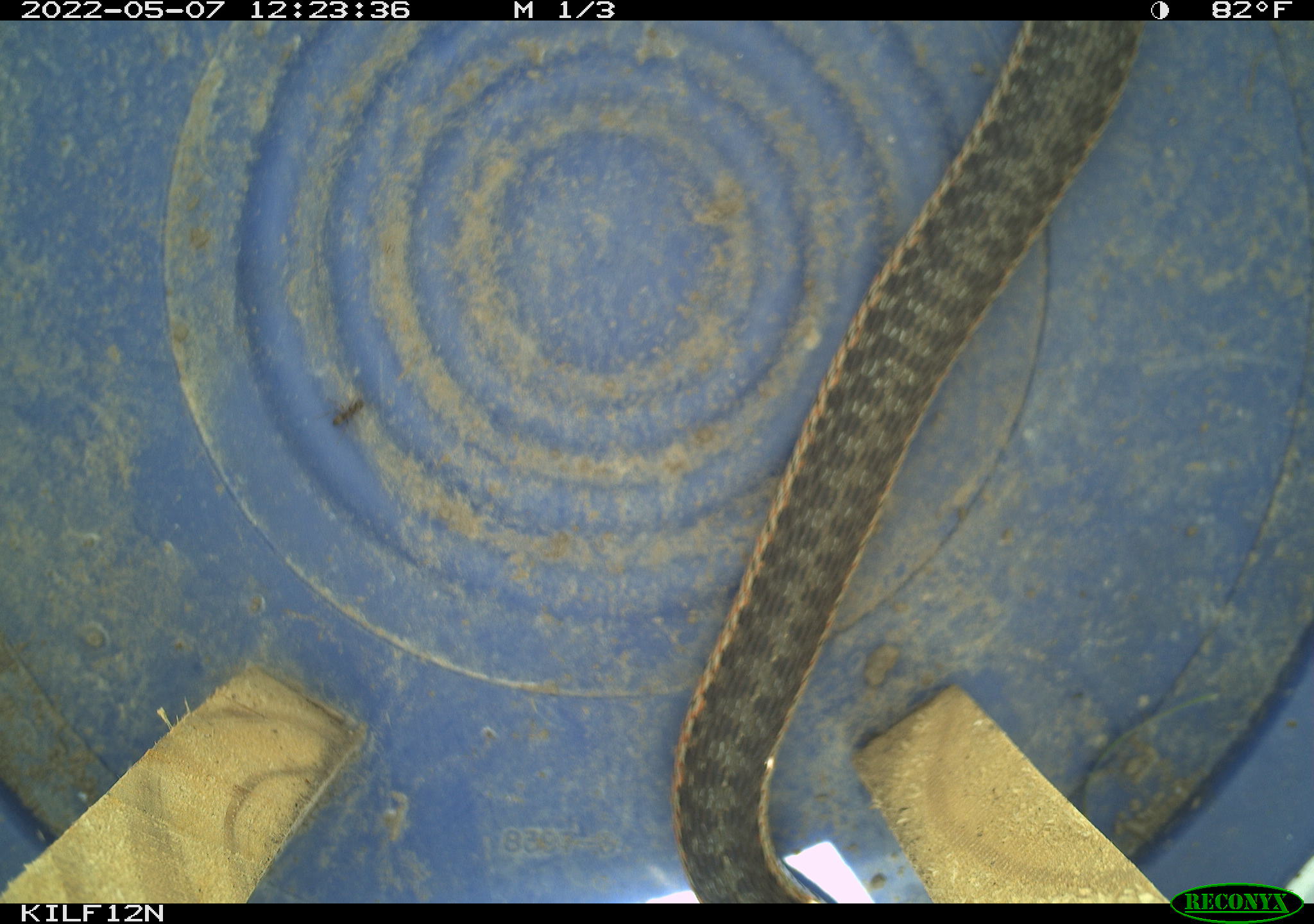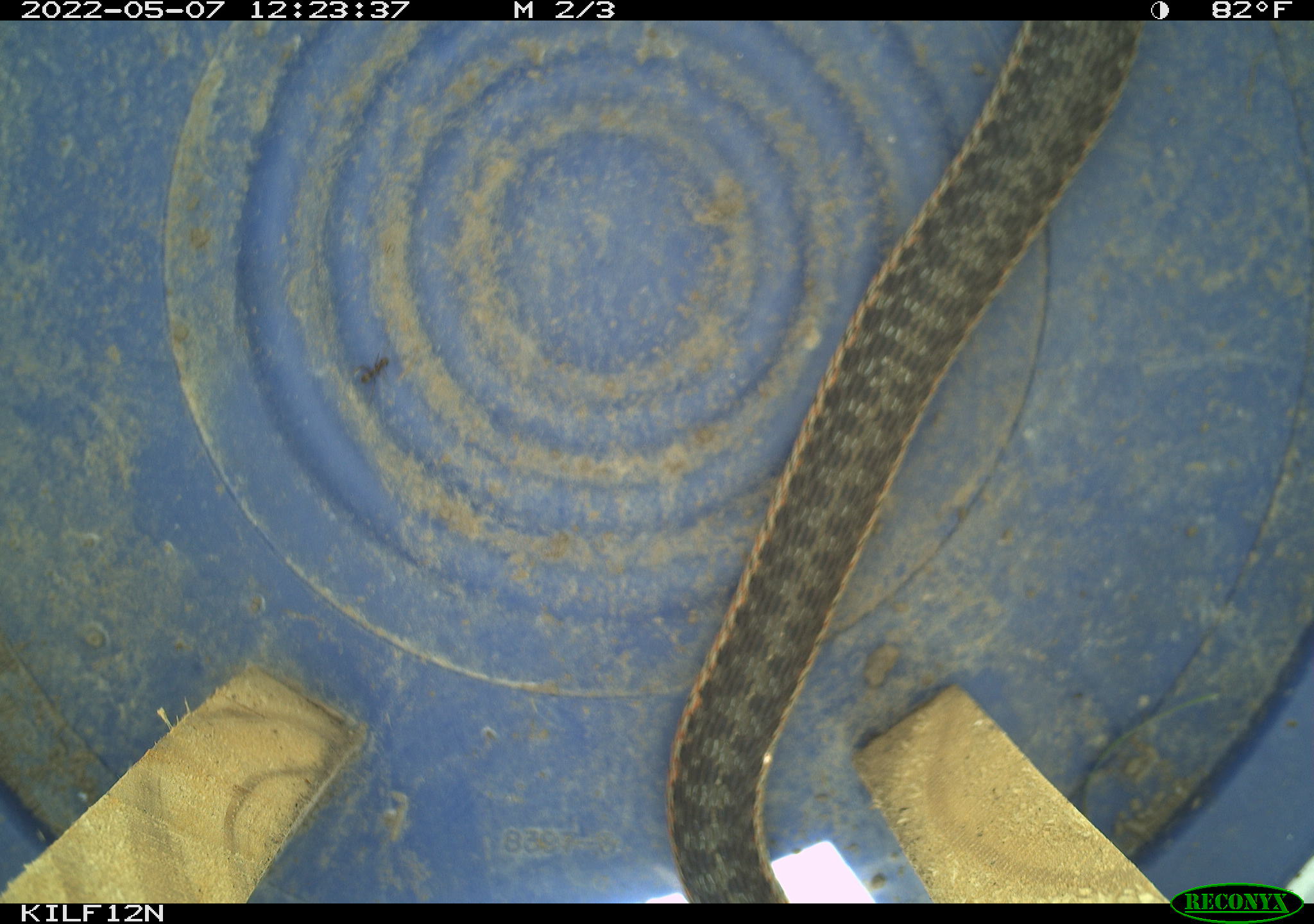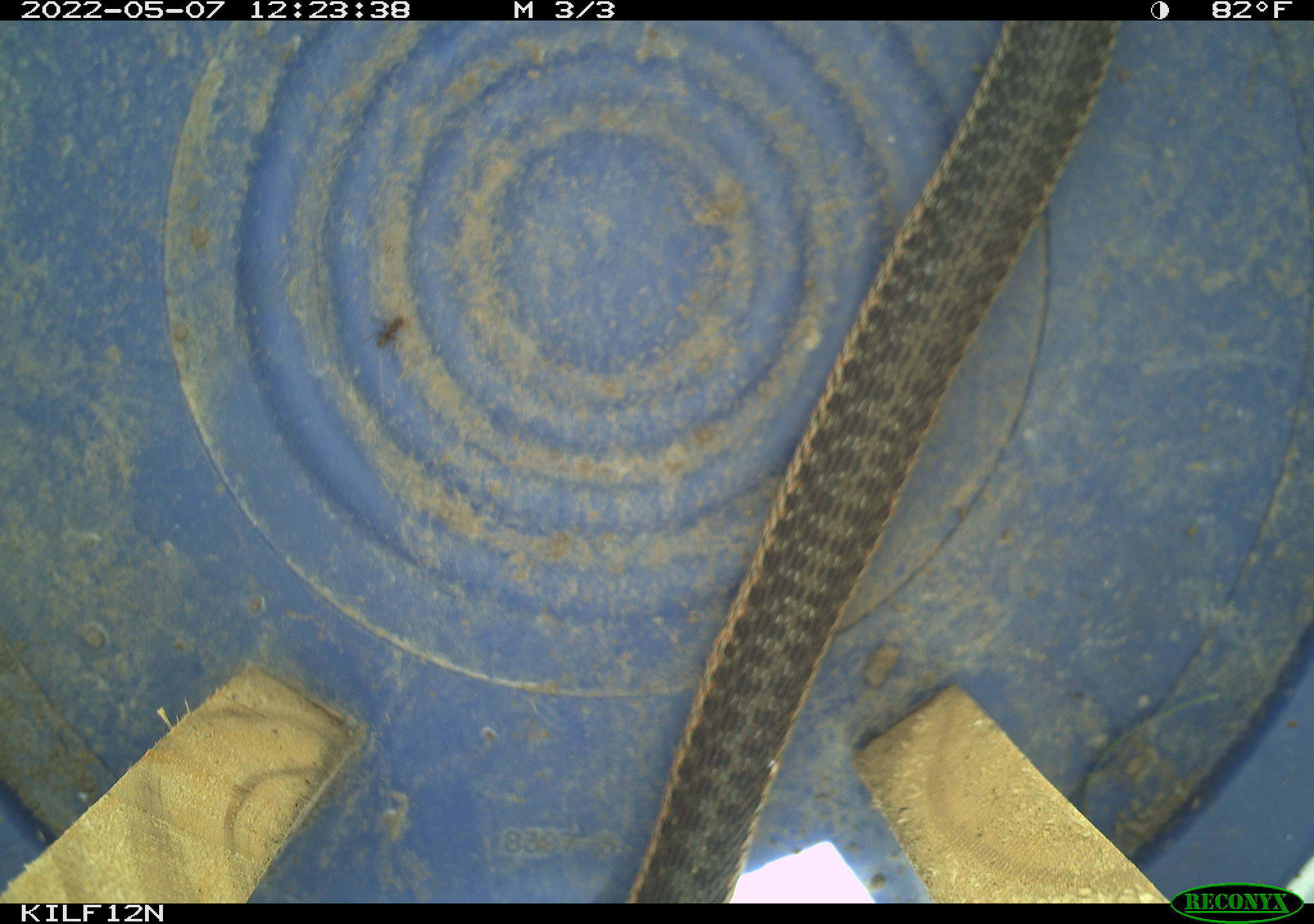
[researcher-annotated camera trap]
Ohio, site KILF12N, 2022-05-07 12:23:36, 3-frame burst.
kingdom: Animalia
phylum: Chordata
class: Reptilia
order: Squamata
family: Colubridae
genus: Thamnophis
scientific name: Thamnophis sirtalis sirtalis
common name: eastern gartersnake